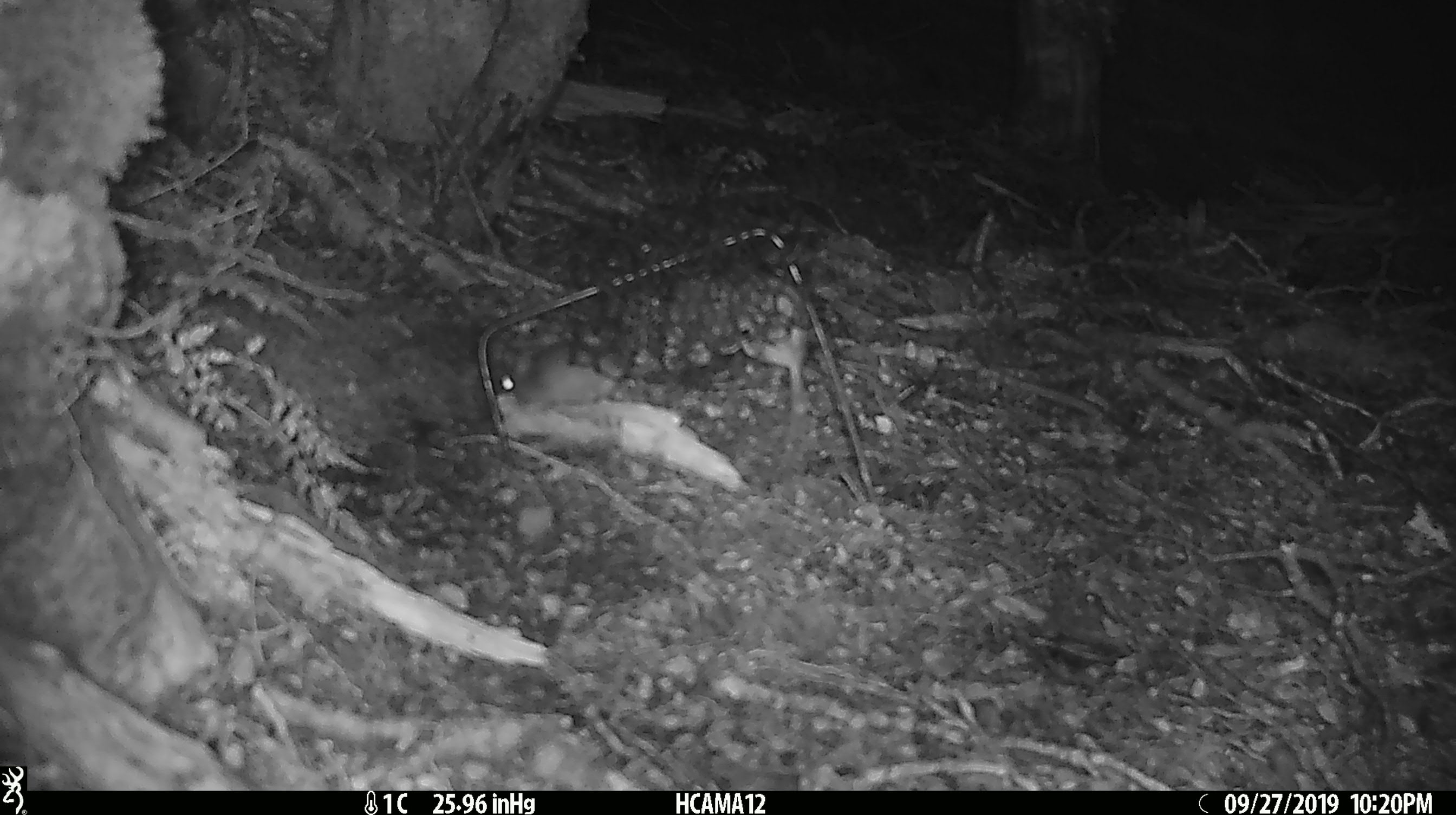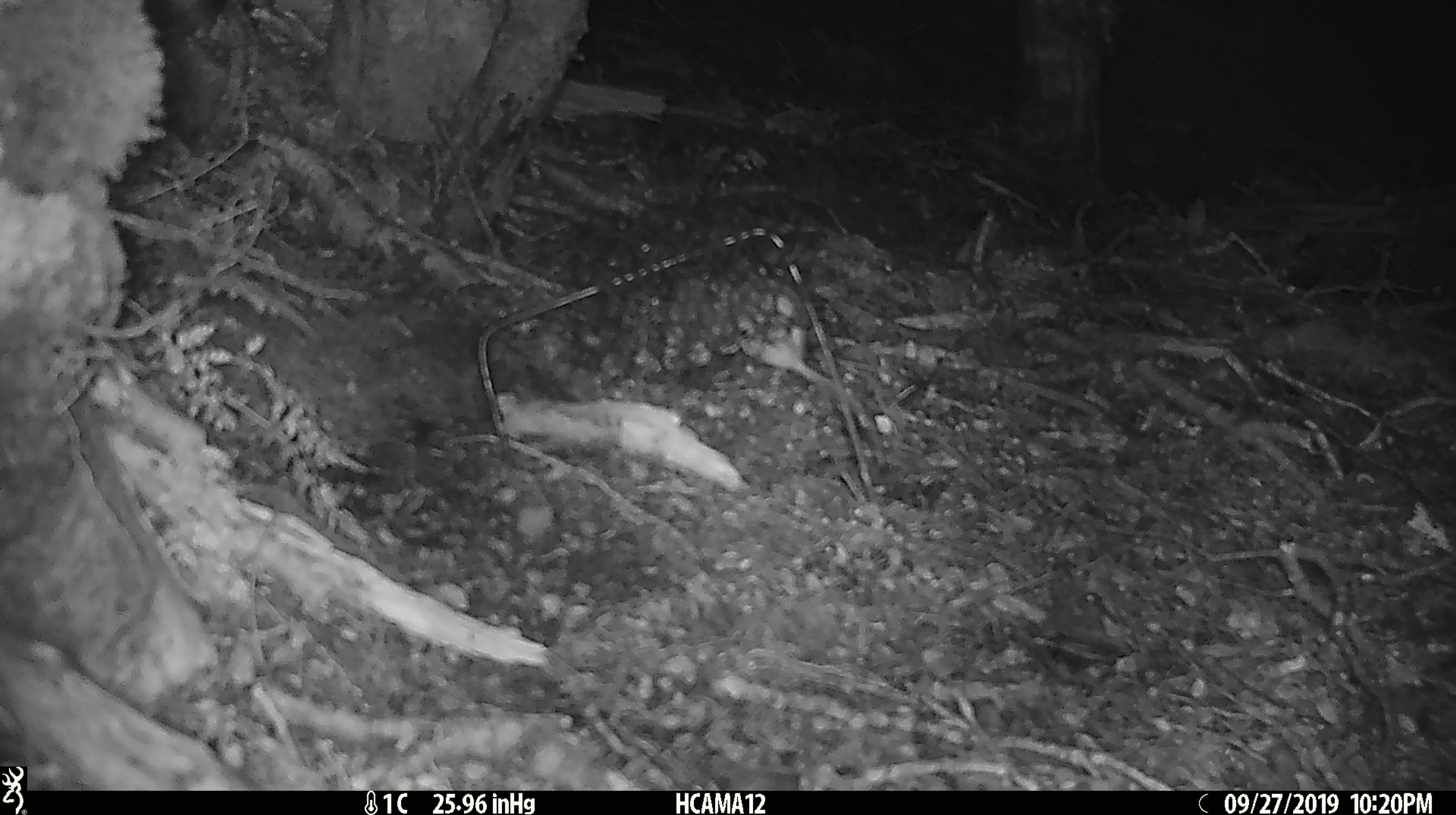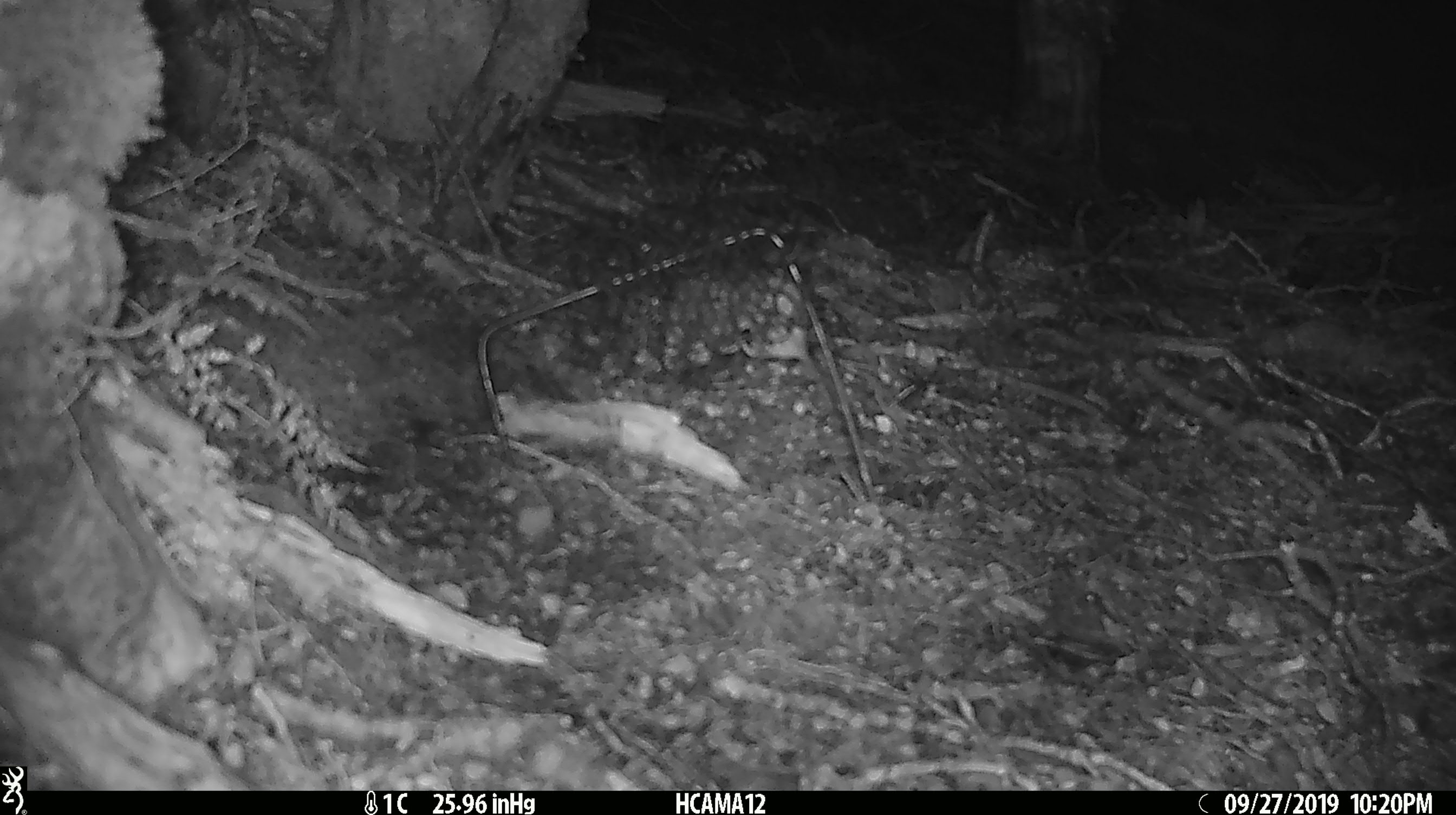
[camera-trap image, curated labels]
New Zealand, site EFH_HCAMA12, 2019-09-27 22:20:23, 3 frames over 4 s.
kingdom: Animalia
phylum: Chordata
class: Mammalia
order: Rodentia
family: Muridae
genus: Rattus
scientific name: Rattus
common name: rat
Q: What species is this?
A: Rat (Rattus).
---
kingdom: Animalia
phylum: Chordata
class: Mammalia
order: Rodentia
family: Muridae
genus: Mus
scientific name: Mus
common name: mouse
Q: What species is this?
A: Mouse (Mus).